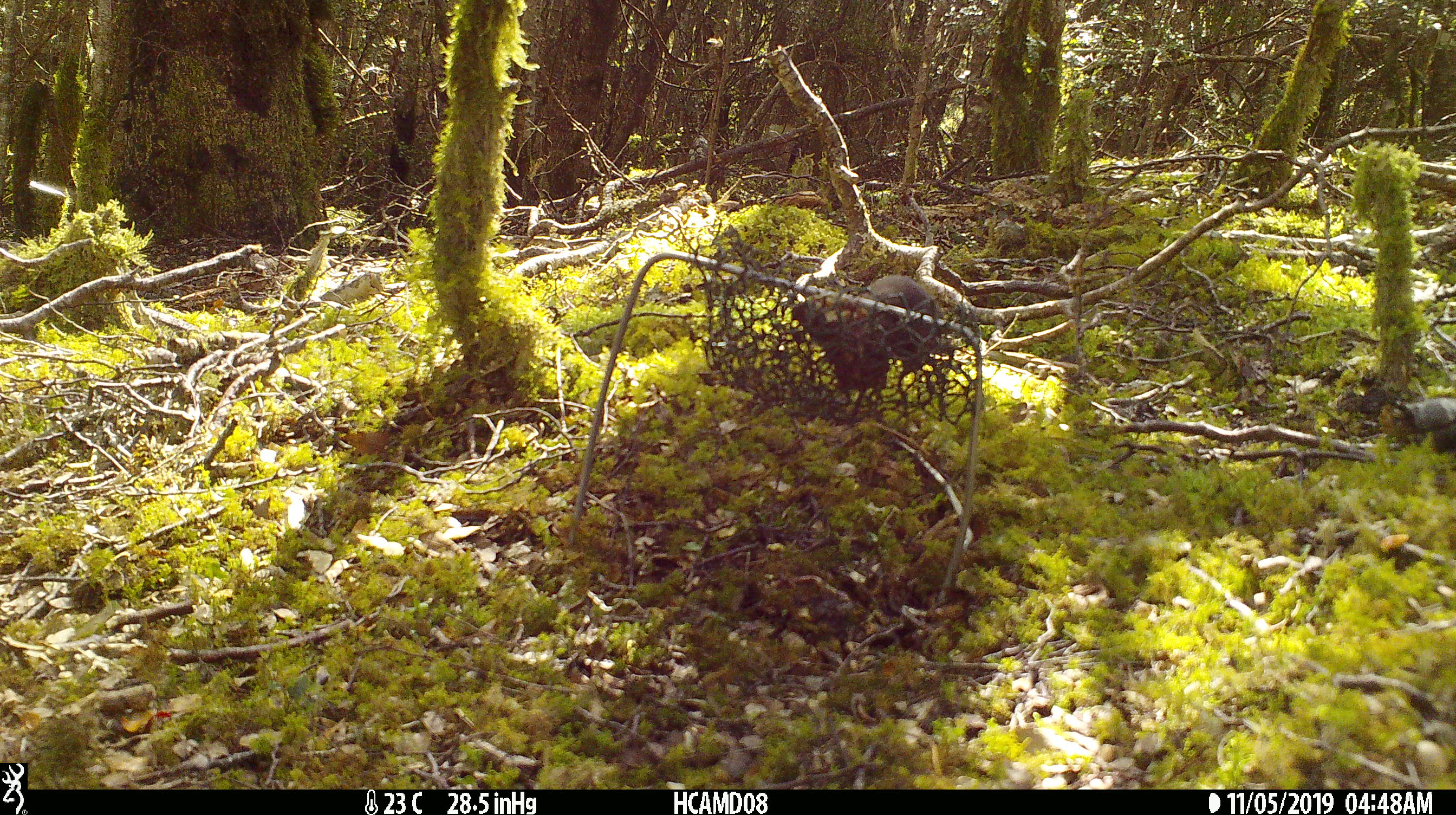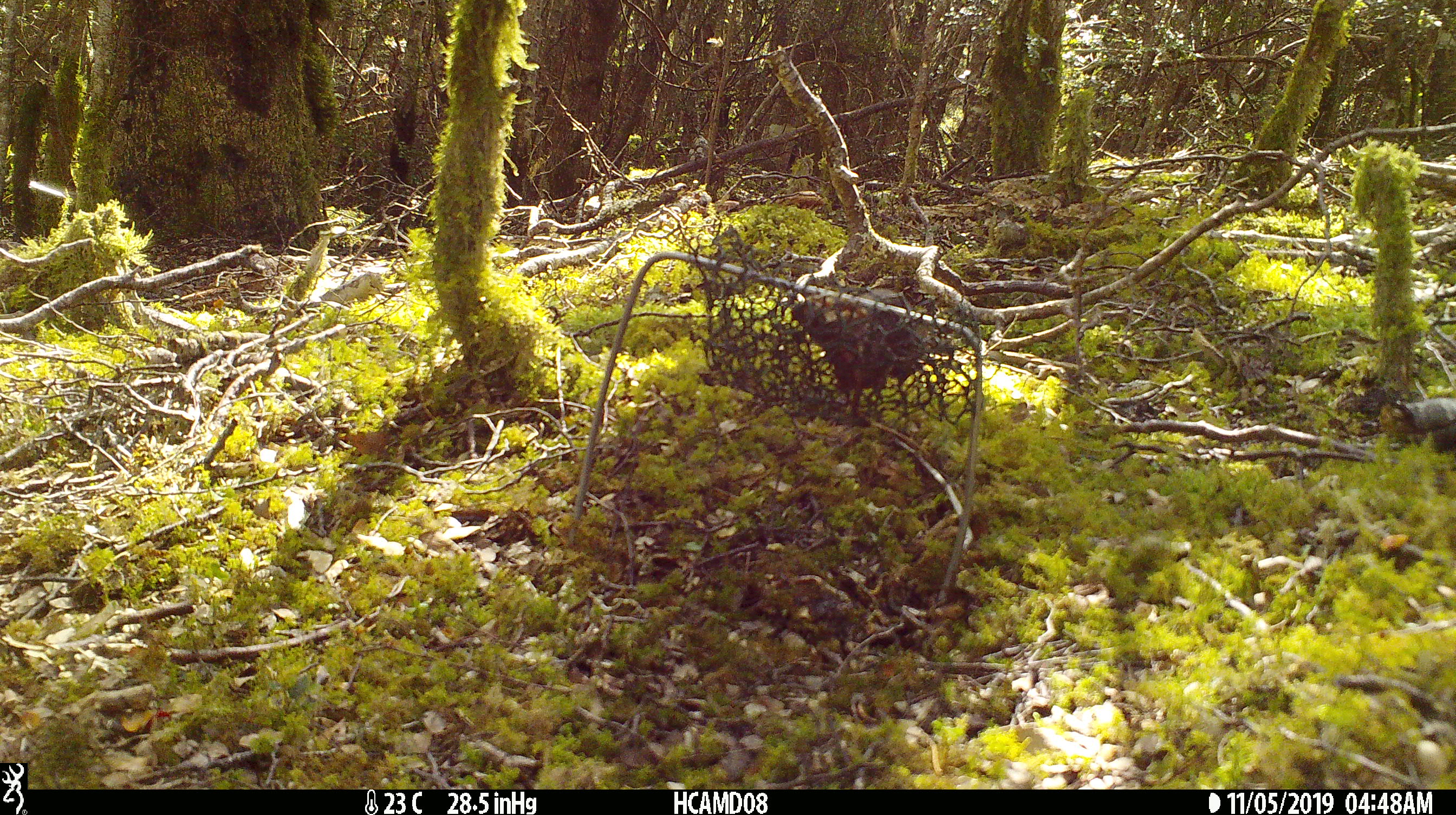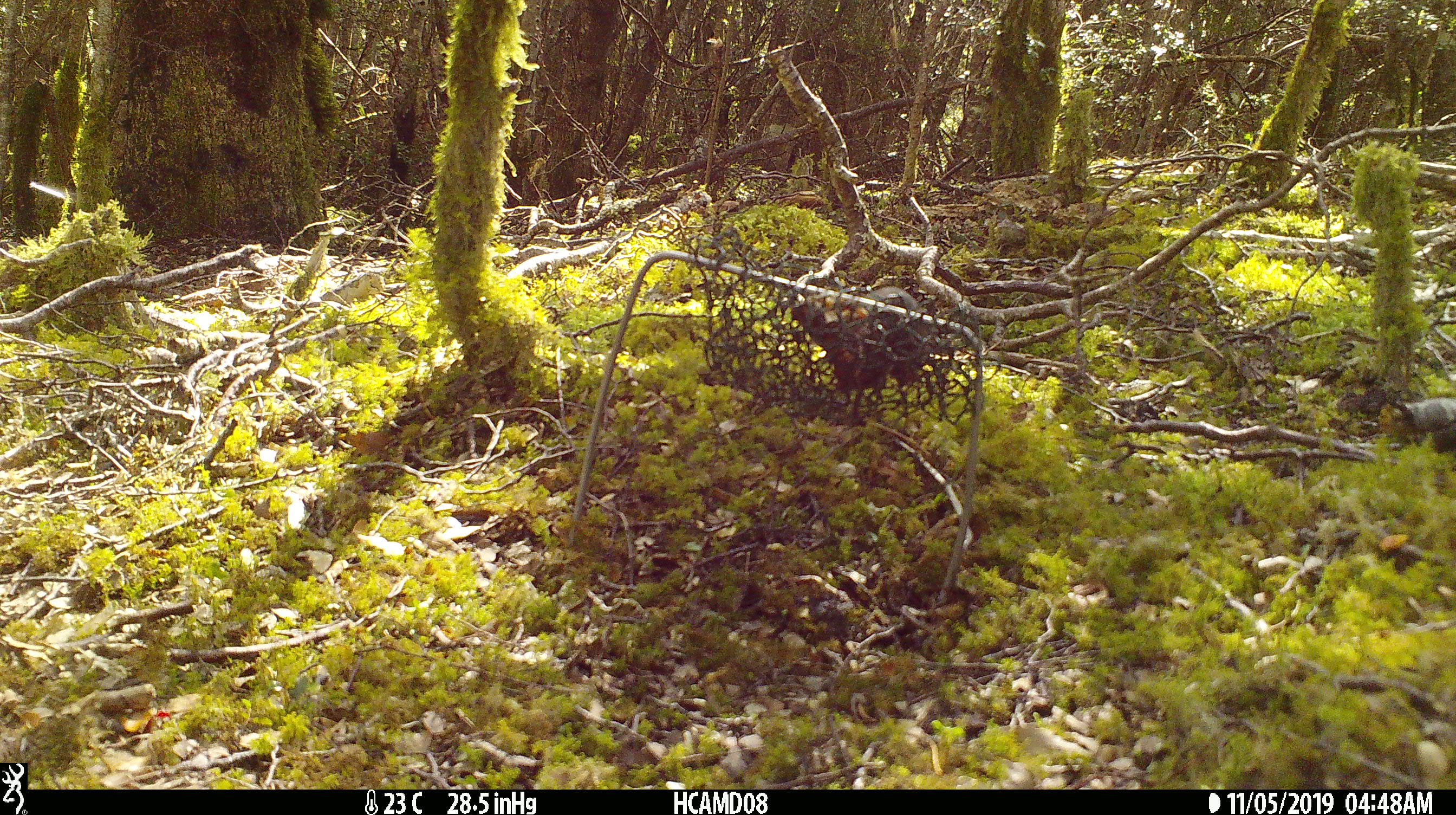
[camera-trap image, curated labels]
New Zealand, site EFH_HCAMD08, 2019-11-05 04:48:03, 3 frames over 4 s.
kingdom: Animalia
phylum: Chordata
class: Mammalia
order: Rodentia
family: Muridae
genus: Mus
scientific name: Mus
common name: mouse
Mouse (Mus).